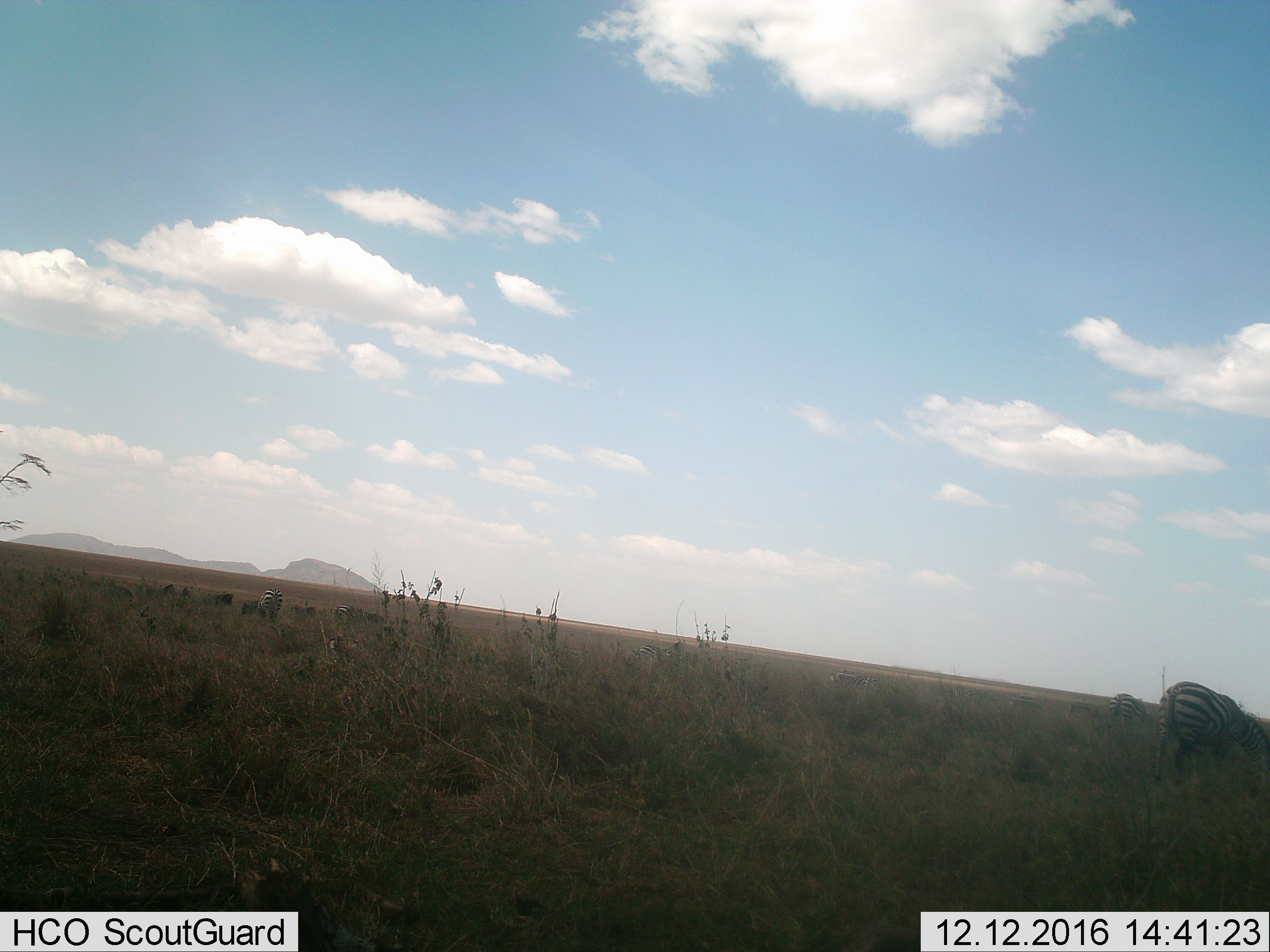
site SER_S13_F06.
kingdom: Animalia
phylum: Chordata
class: Mammalia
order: Perissodactyla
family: Equidae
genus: Equus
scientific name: Equus quagga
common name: plains zebra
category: zebraplains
Zebraplains (plains zebra) (Equus quagga), count 9. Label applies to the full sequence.